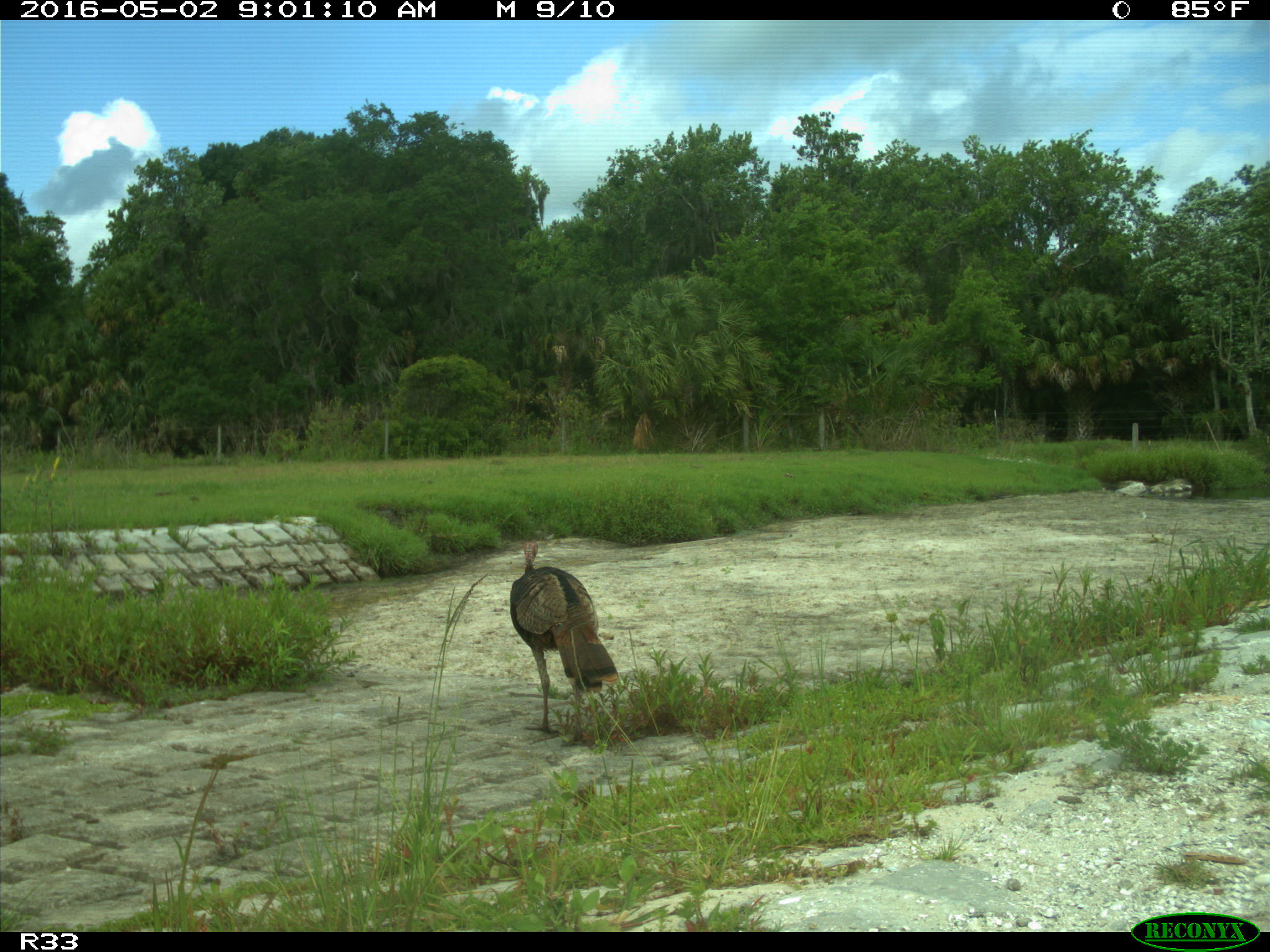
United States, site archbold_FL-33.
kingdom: Animalia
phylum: Chordata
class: Aves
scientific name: Aves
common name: birds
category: unidentified bird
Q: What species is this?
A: Unidentified bird (birds) (Aves).